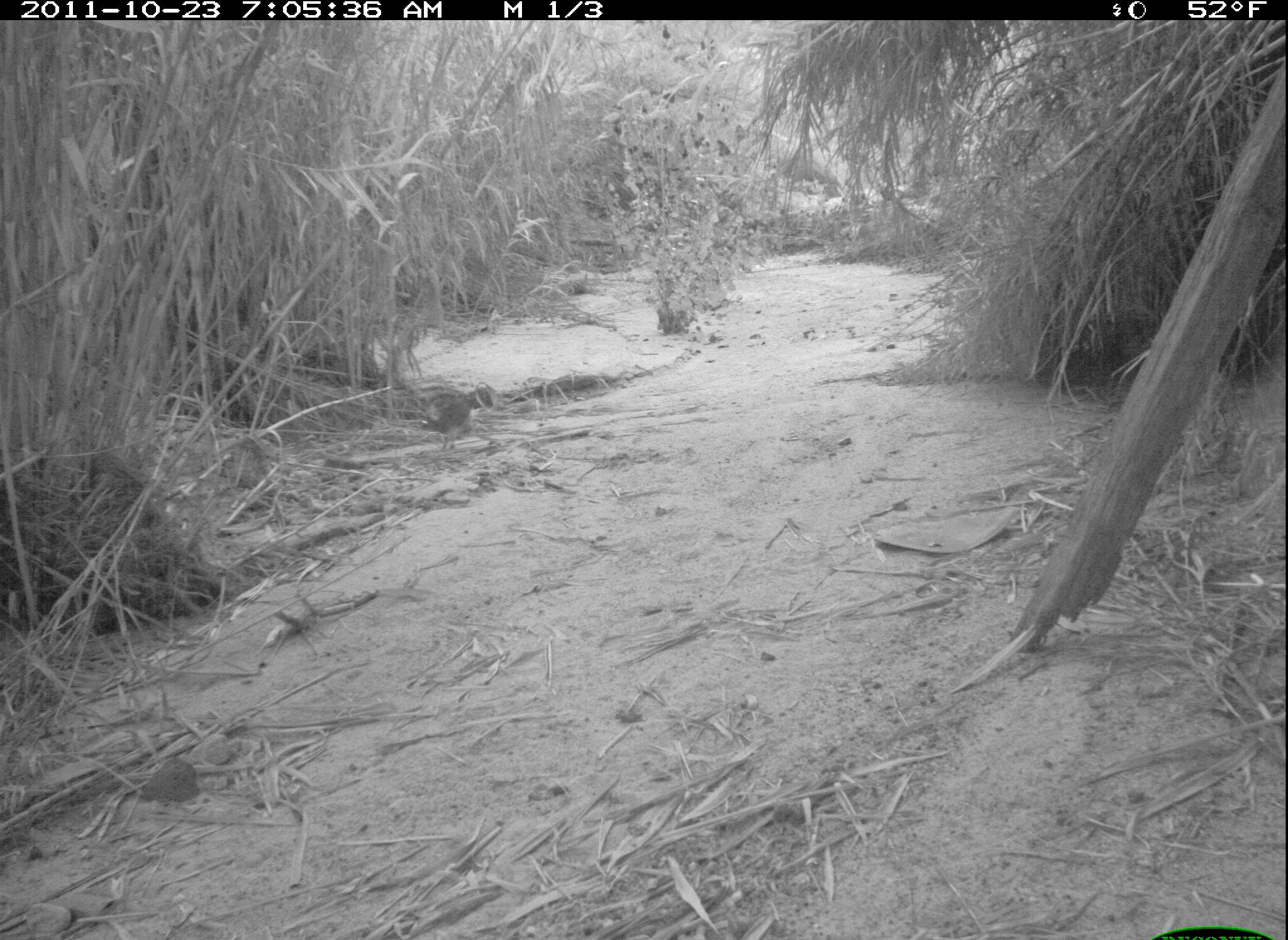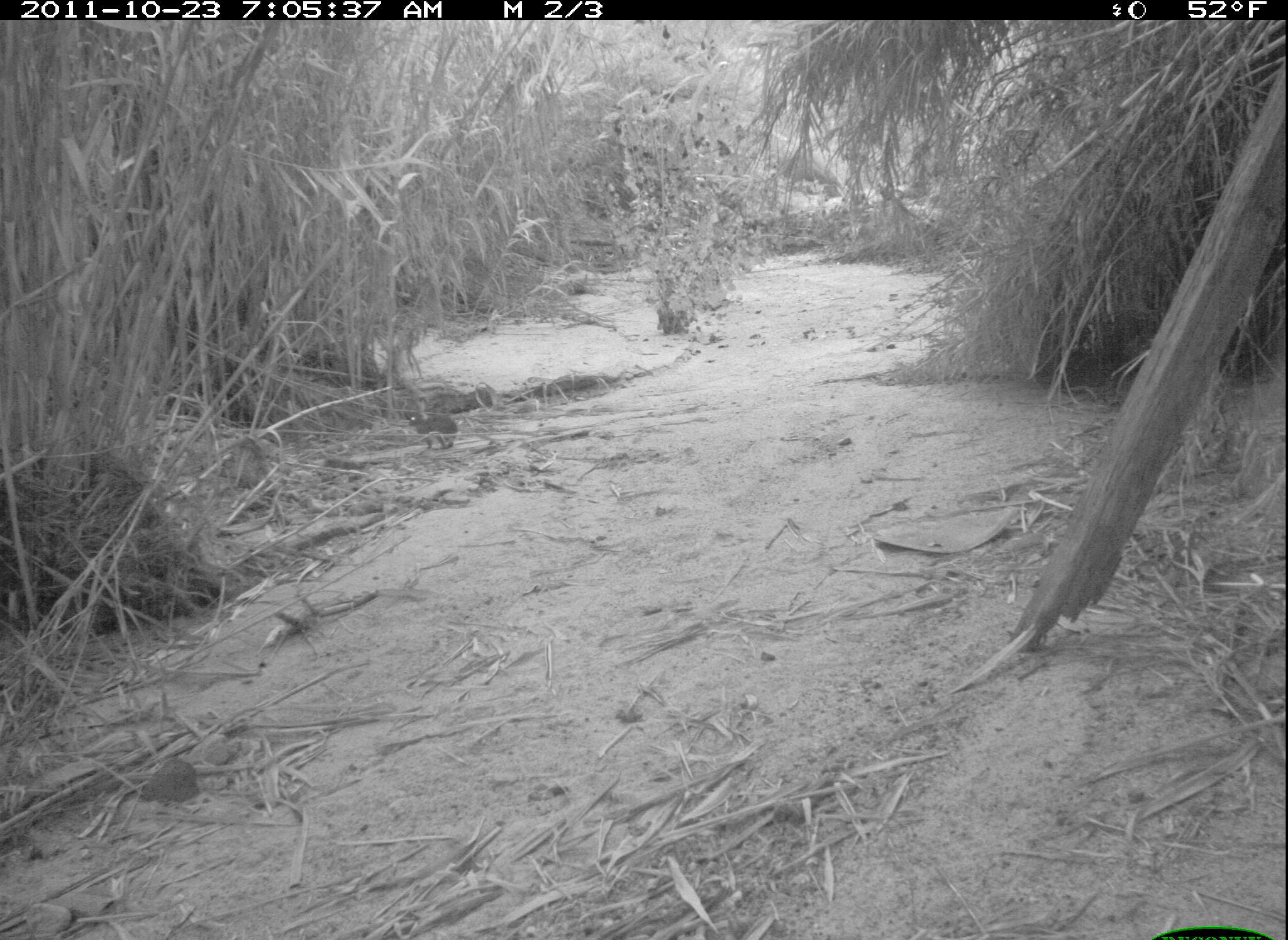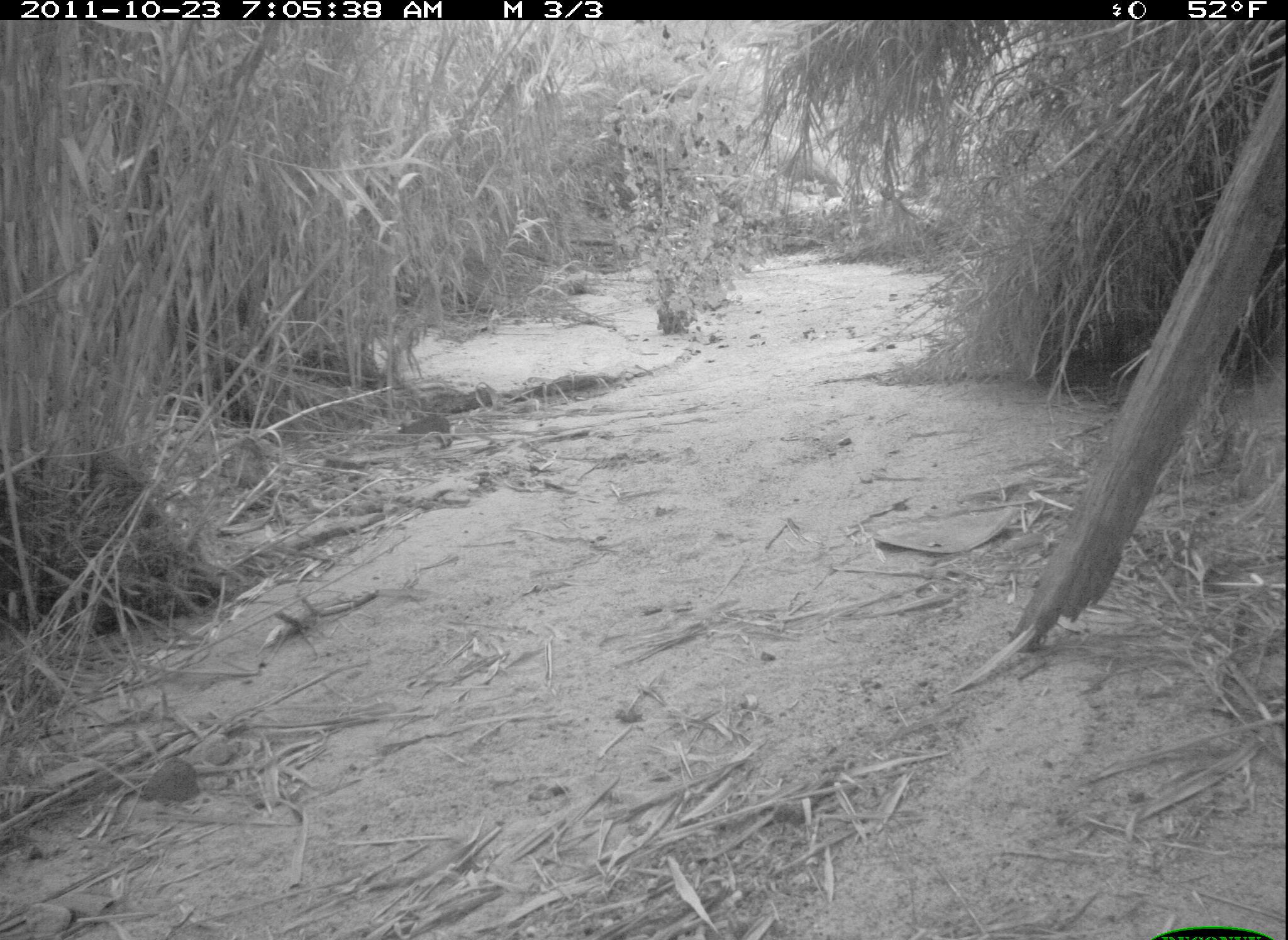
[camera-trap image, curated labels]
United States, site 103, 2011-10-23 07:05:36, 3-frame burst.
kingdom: Animalia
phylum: Chordata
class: Mammalia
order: Lagomorpha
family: Leporidae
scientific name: Leporidae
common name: rabbits and hares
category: rabbit